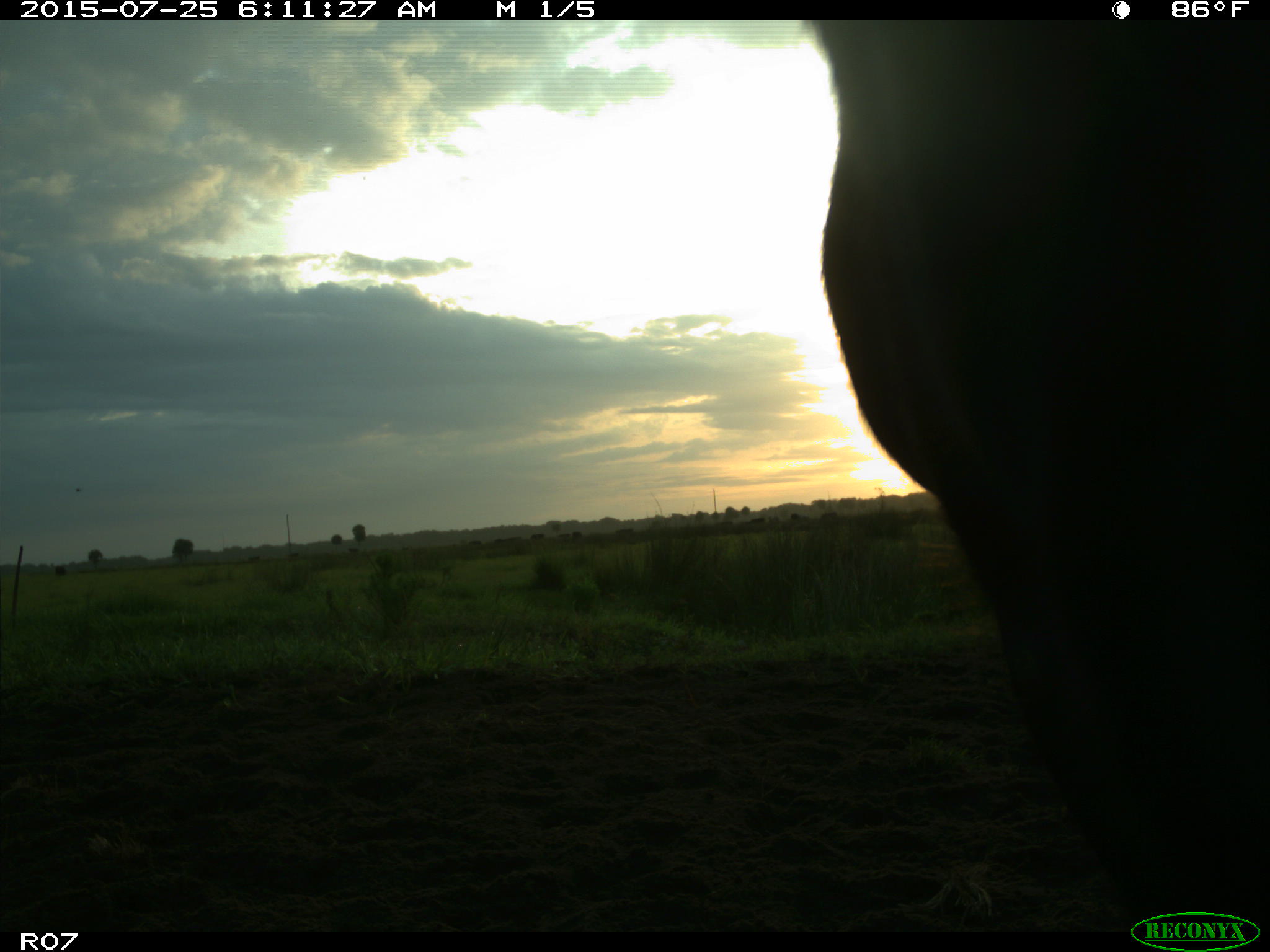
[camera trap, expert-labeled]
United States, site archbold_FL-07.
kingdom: Animalia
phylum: Chordata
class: Mammalia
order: Artiodactyla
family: Bovidae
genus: Bos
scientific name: Bos taurus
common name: domestic cow